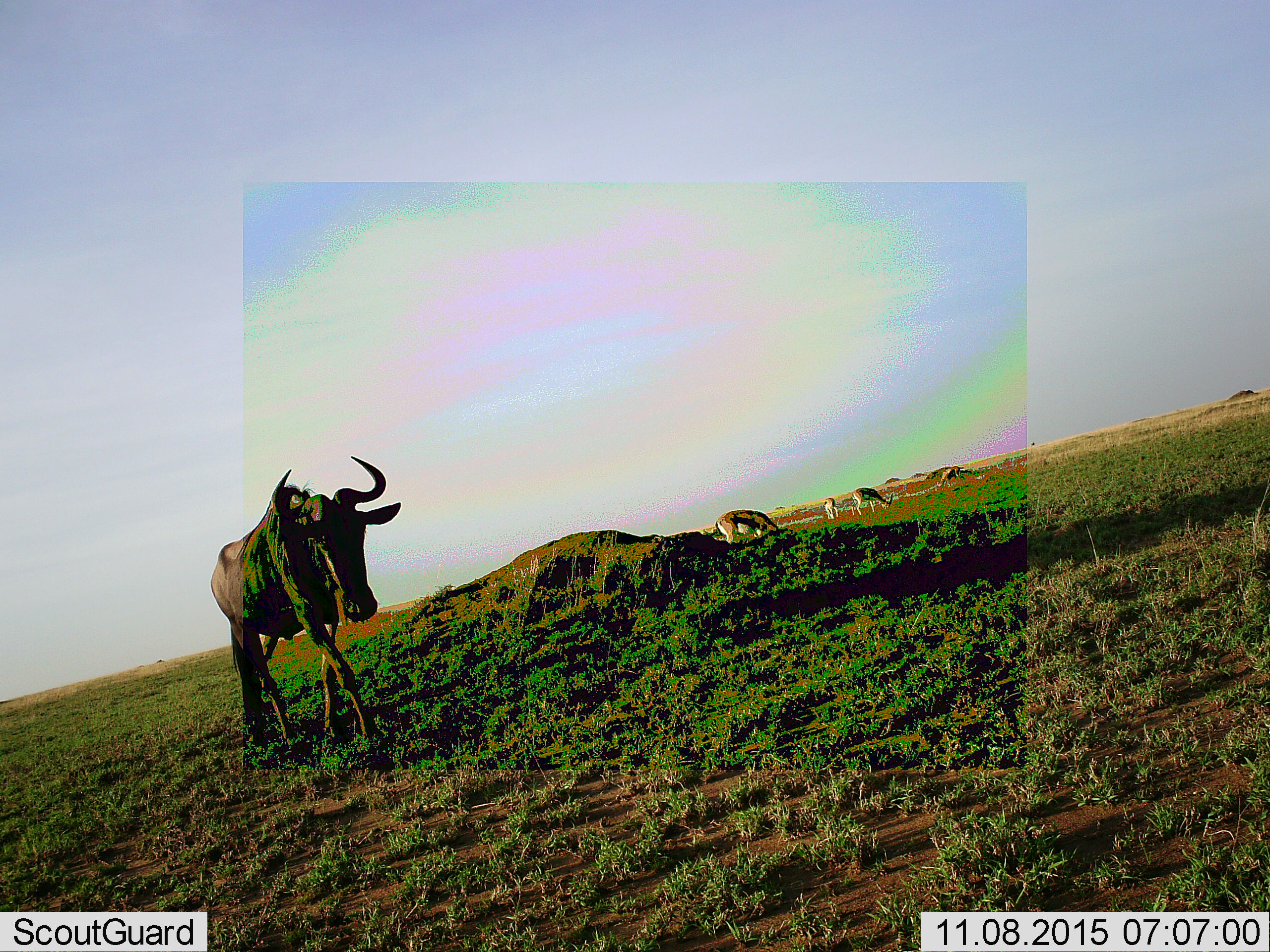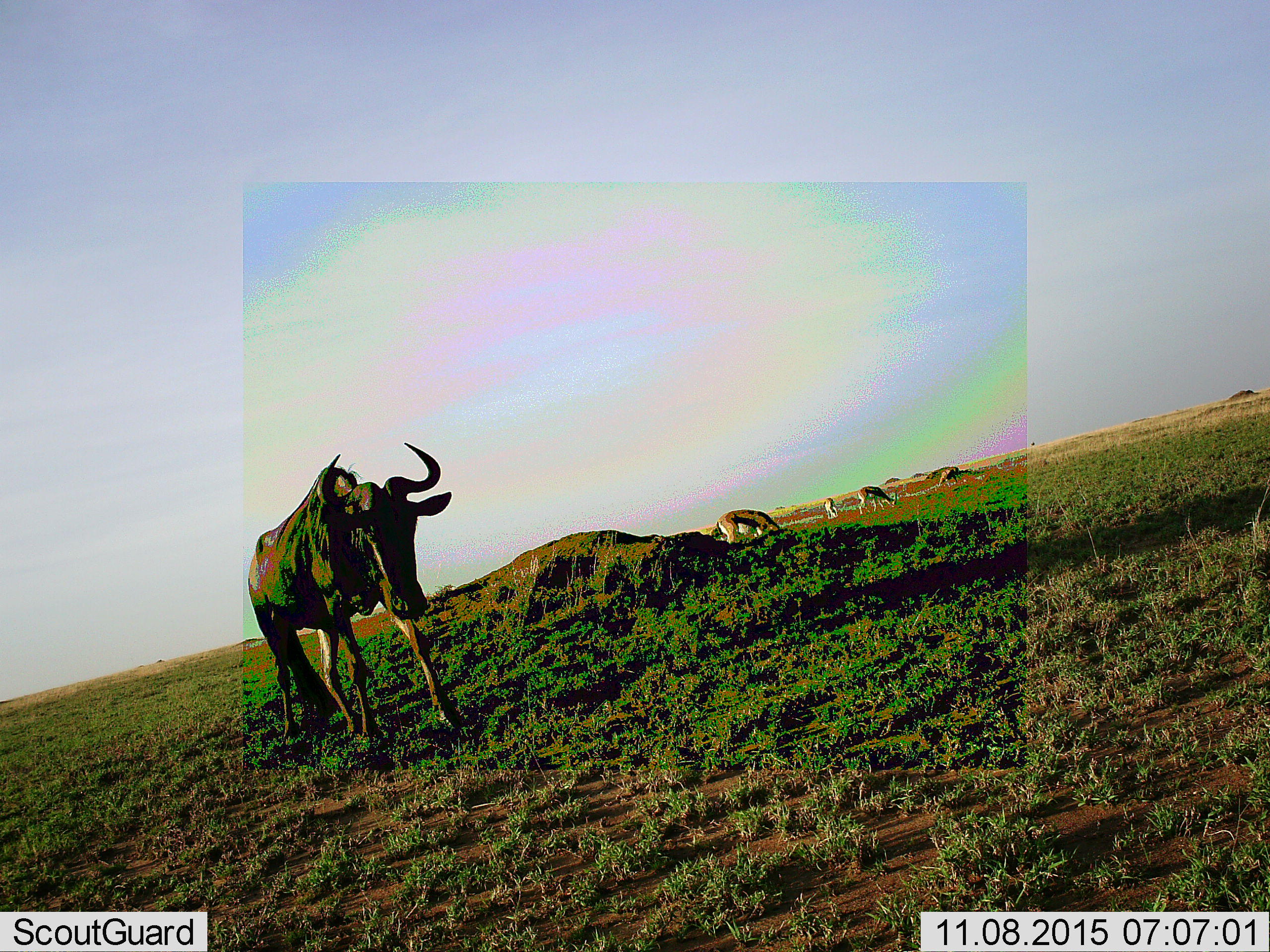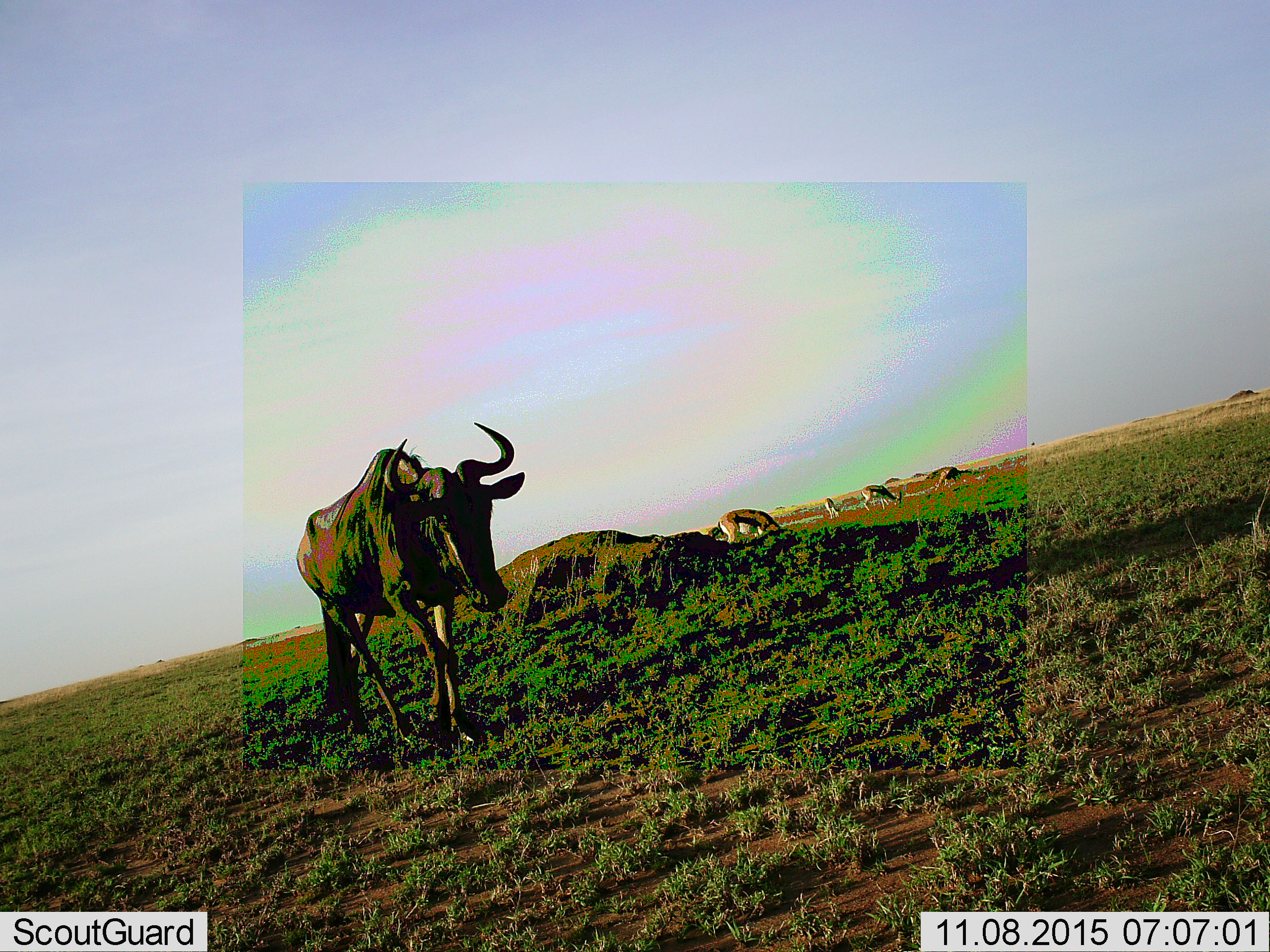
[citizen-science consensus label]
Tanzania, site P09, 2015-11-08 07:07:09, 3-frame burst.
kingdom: Animalia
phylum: Chordata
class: Mammalia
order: Artiodactyla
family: Bovidae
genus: Eudorcas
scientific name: Eudorcas thomsonii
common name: thomson's gazelle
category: gazellethomsons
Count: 5.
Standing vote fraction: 17%.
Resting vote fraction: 0%.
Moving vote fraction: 0%.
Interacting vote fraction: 0%.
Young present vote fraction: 0%.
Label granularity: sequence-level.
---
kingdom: Animalia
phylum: Chordata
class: Mammalia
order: Artiodactyla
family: Bovidae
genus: Connochaetes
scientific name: Connochaetes taurinus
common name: blue wildebeest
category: wildebeest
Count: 1.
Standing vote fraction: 17%.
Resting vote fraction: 0%.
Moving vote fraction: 83%.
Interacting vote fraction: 0%.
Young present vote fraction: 0%.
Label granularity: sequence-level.